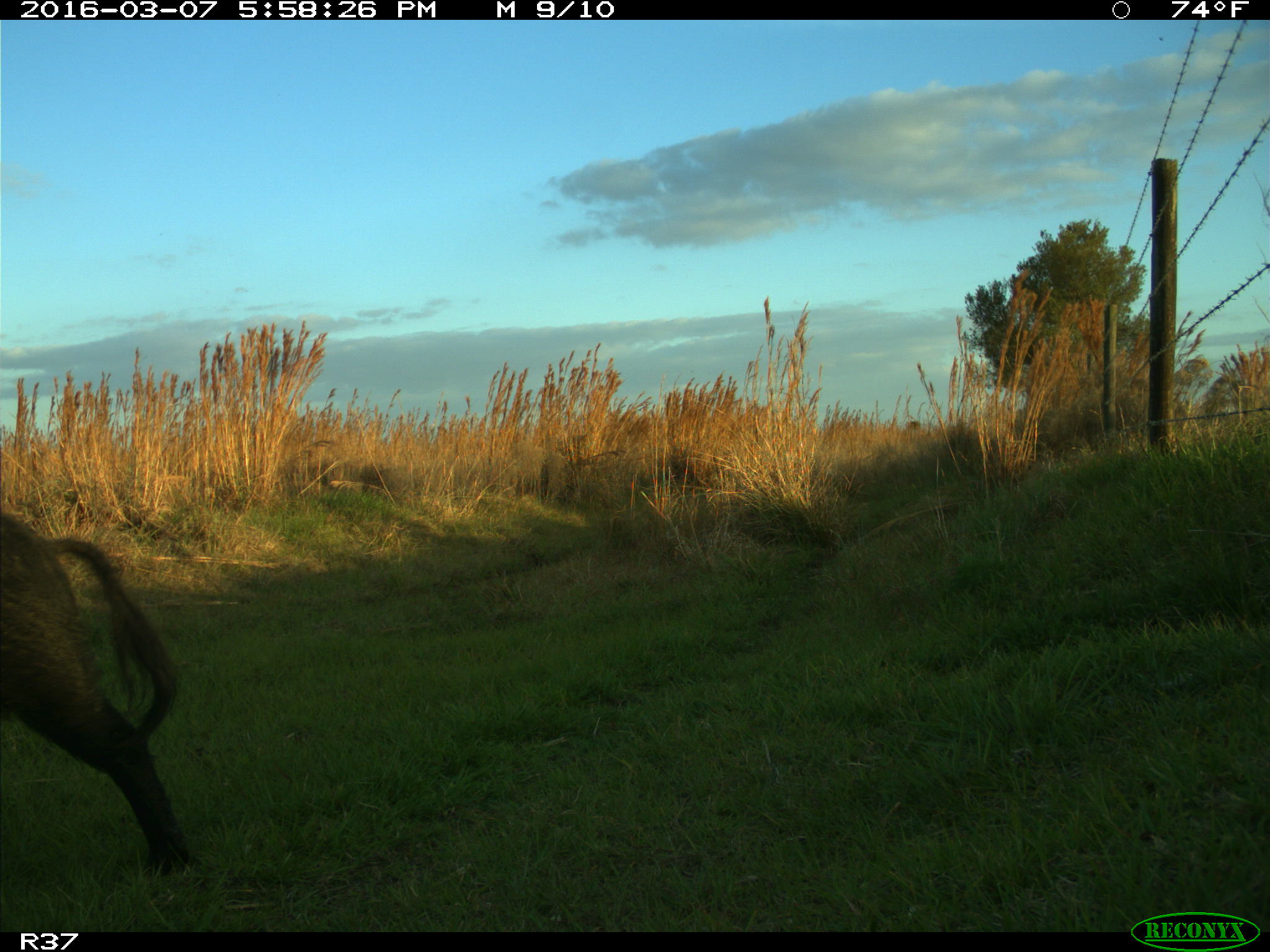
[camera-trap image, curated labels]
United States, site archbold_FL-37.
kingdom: Animalia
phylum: Chordata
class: Mammalia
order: Artiodactyla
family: Suidae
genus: Sus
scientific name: Sus scrofa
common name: wild boar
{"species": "Sus scrofa (wild boar)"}